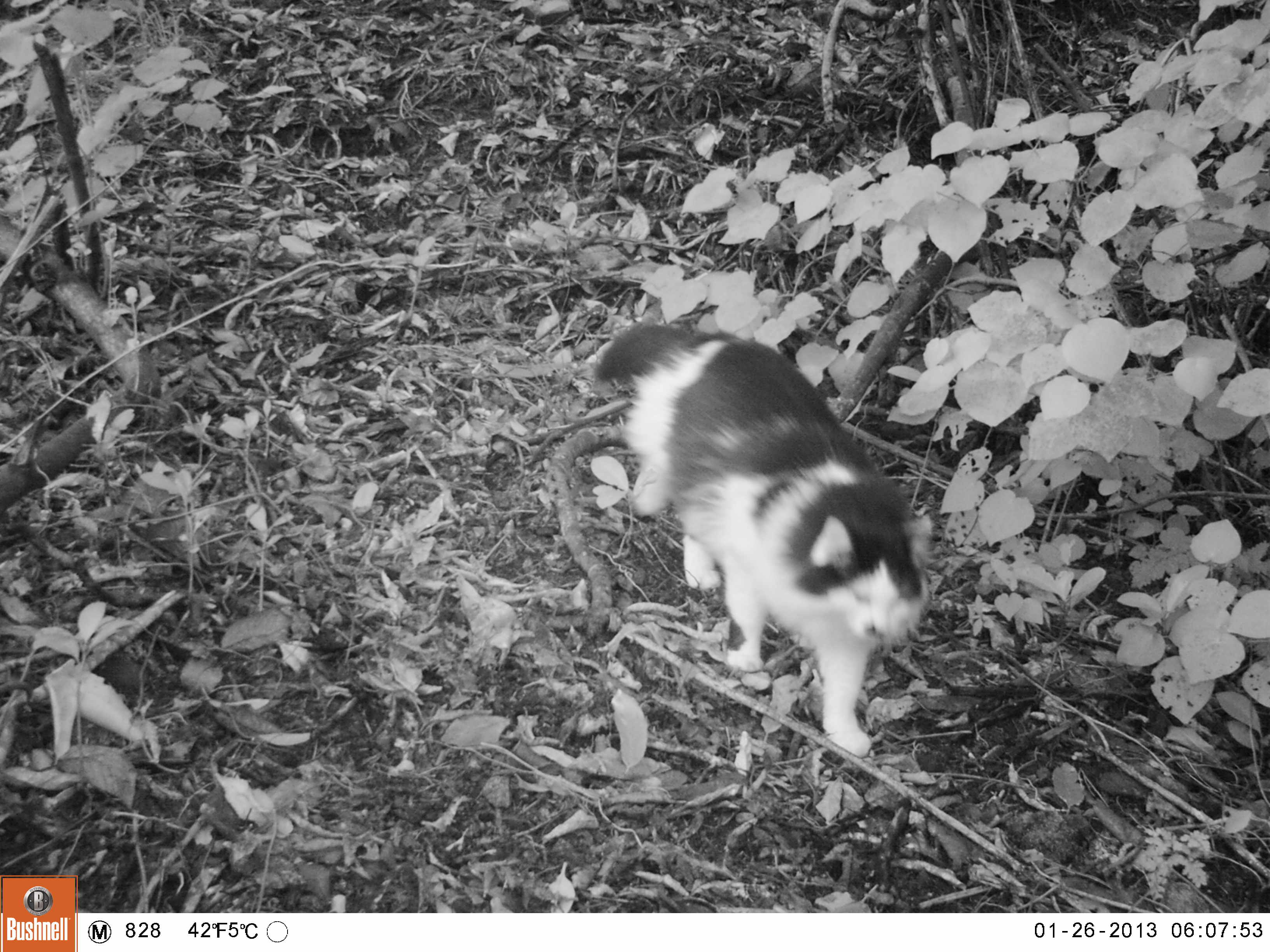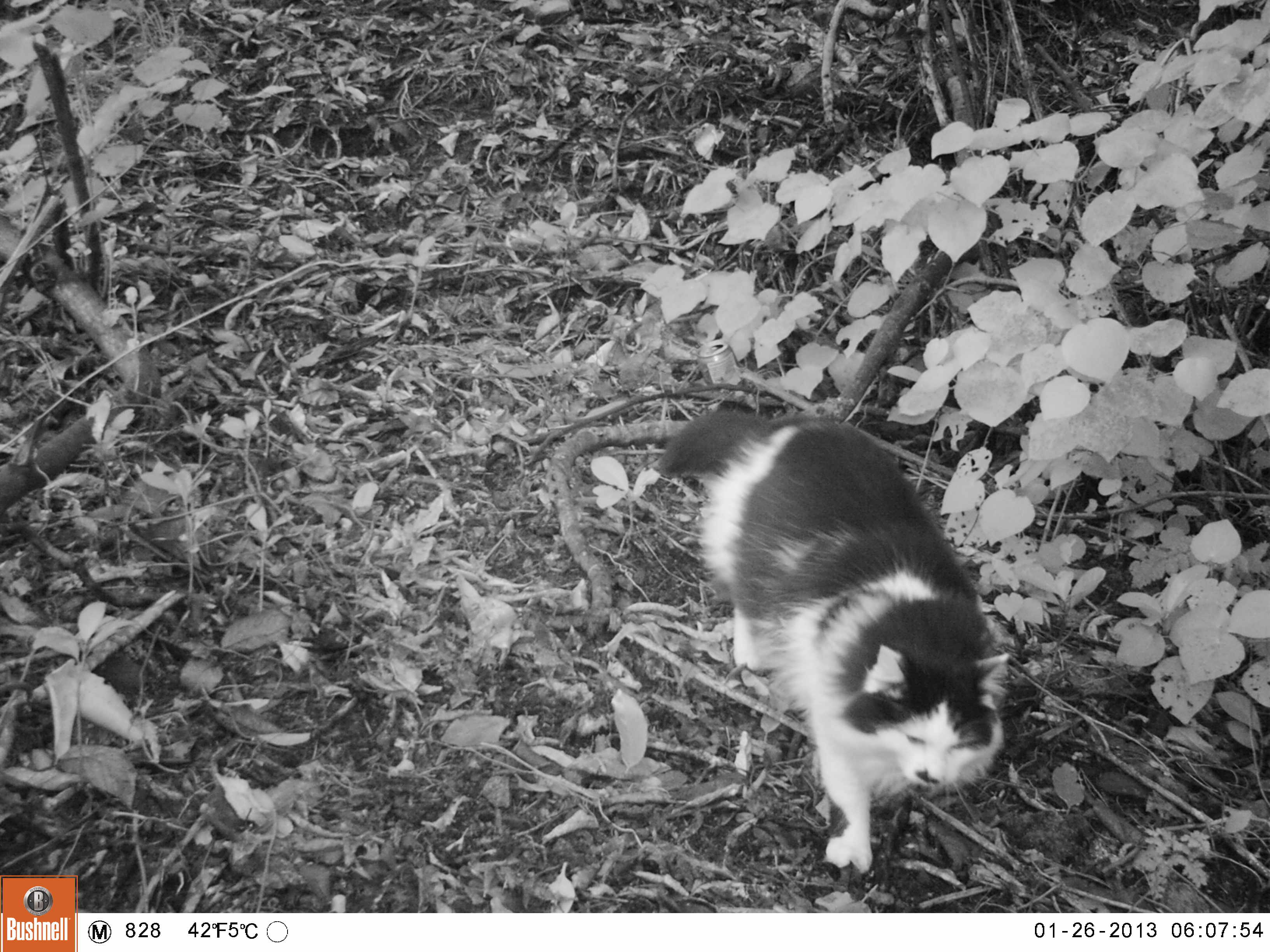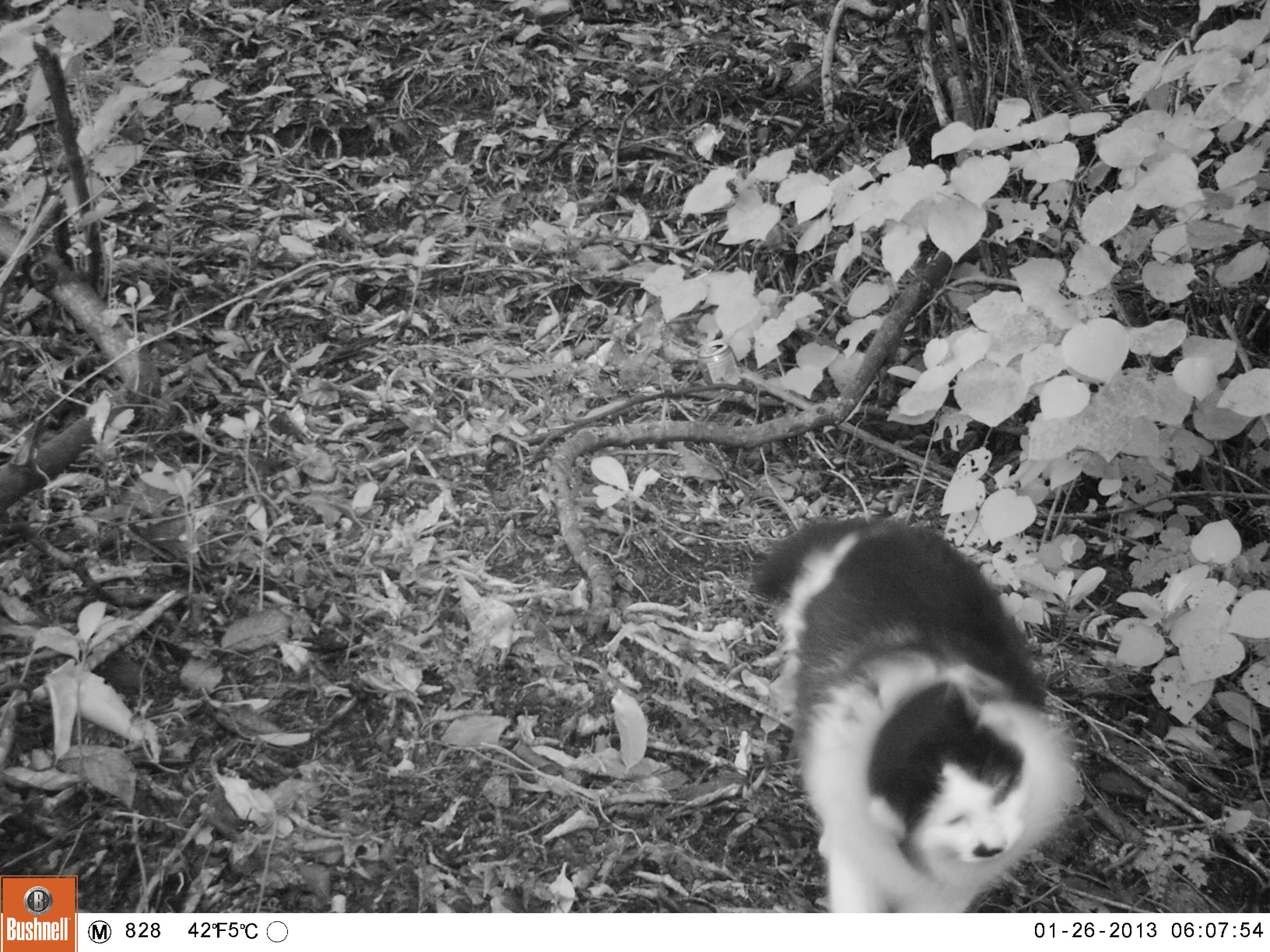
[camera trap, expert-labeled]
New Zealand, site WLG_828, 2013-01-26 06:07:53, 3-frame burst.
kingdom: Animalia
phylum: Chordata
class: Mammalia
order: Carnivora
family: Felidae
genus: Felis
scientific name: Felis catus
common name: domestic cat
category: cat